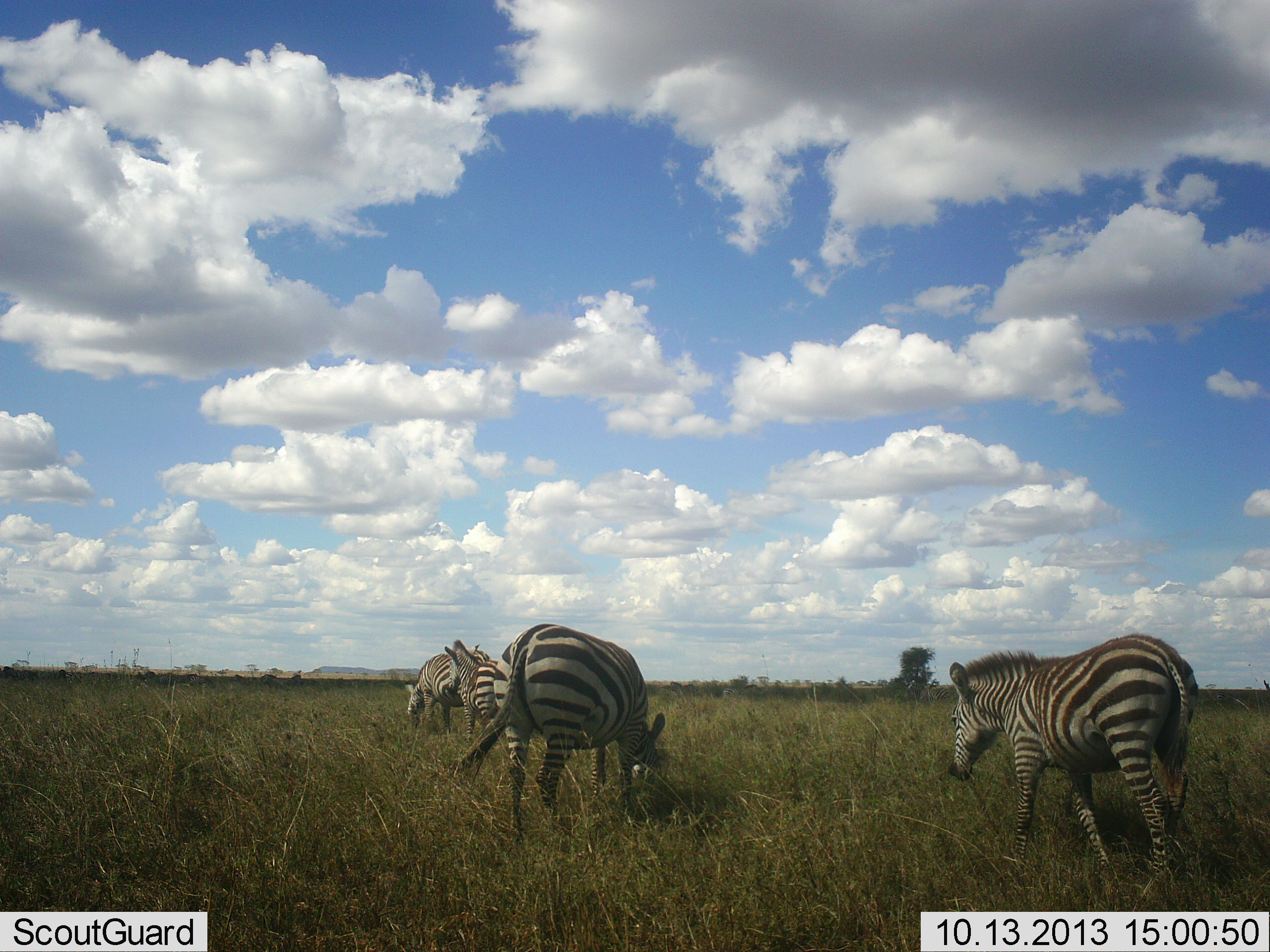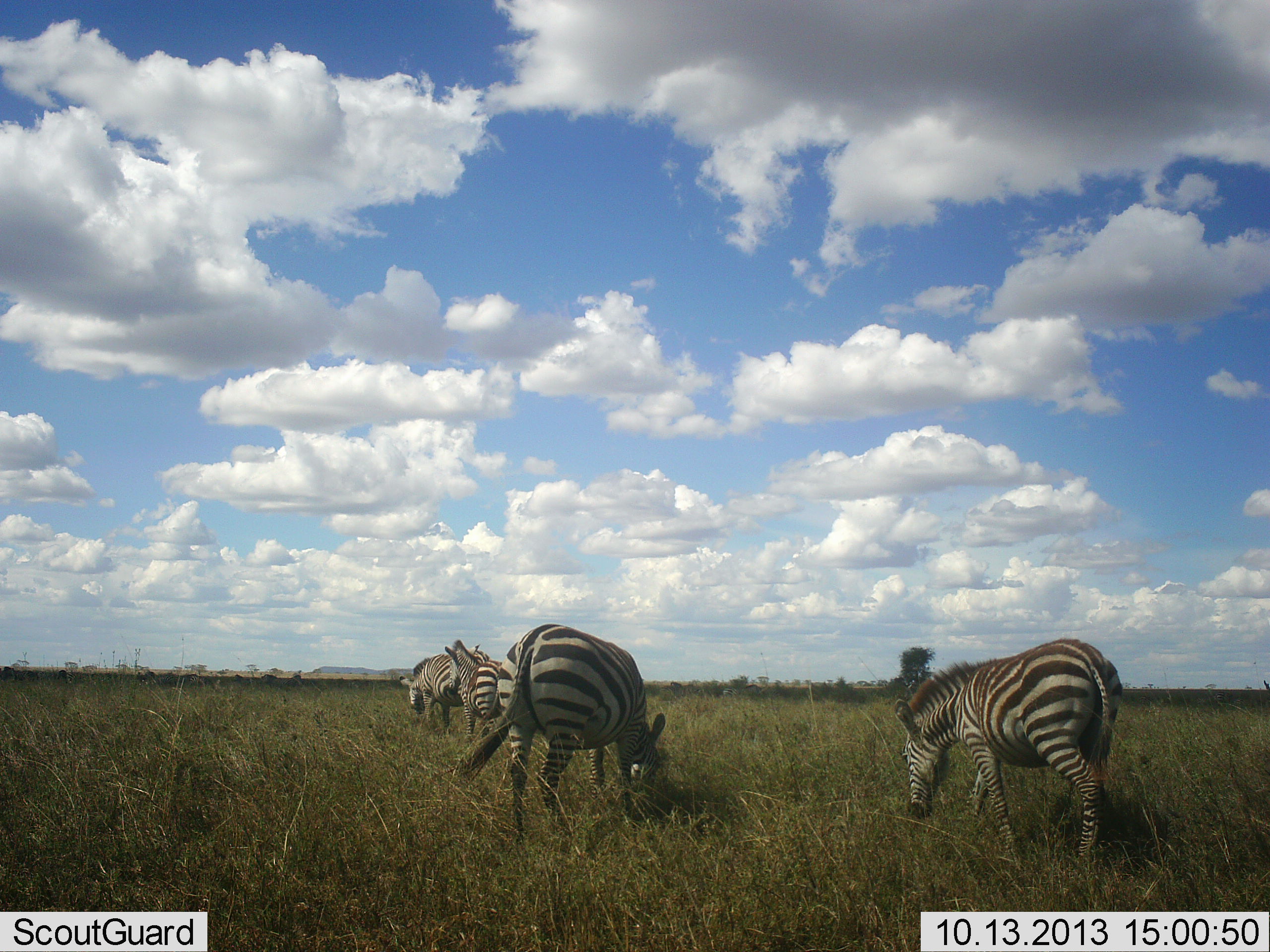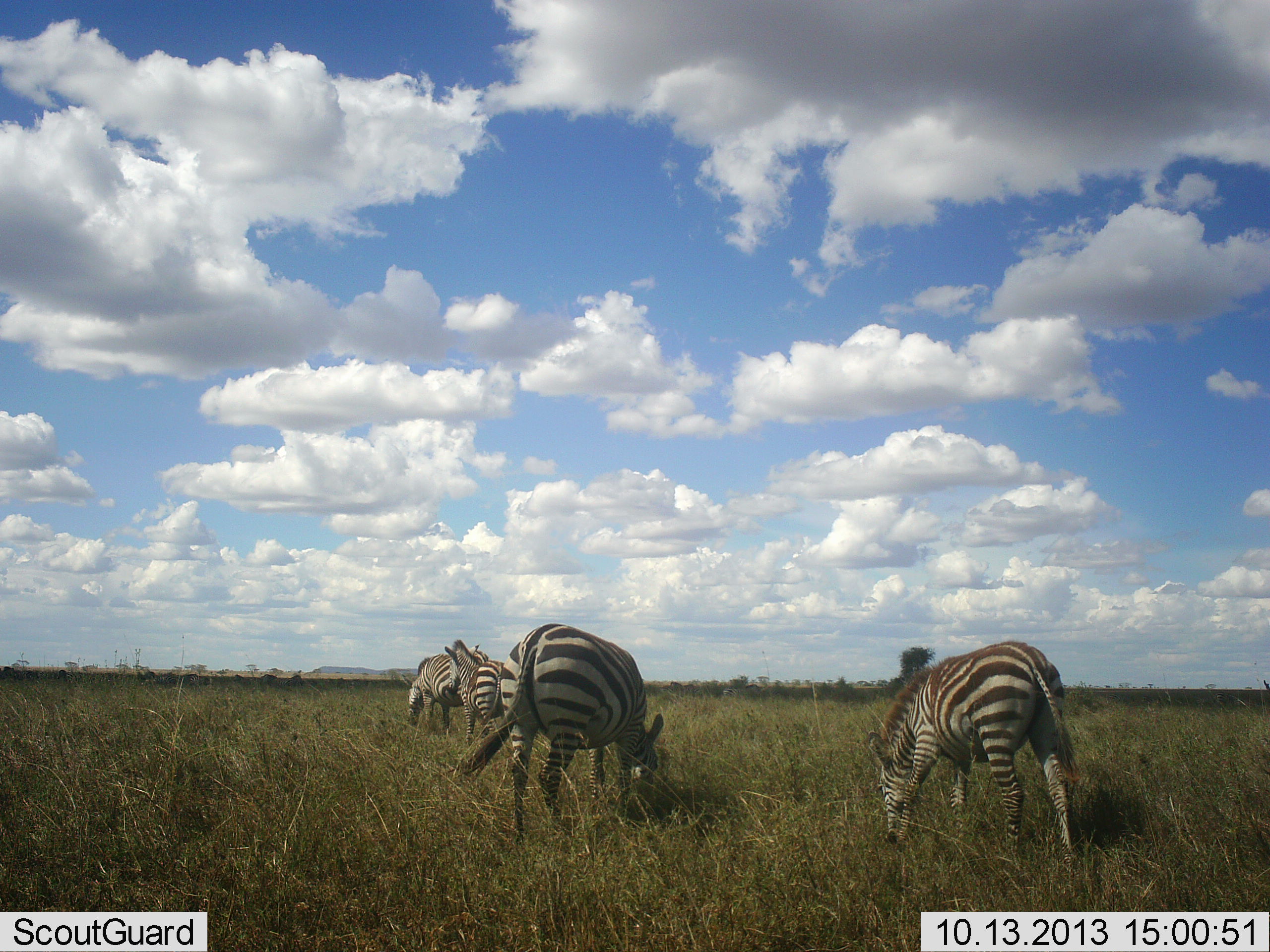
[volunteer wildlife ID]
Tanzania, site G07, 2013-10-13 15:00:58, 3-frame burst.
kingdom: Animalia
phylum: Chordata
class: Mammalia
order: Perissodactyla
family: Equidae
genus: Equus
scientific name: Equus quagga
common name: plains zebra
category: zebra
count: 4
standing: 50%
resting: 0%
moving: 25%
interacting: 0%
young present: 8%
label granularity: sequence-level